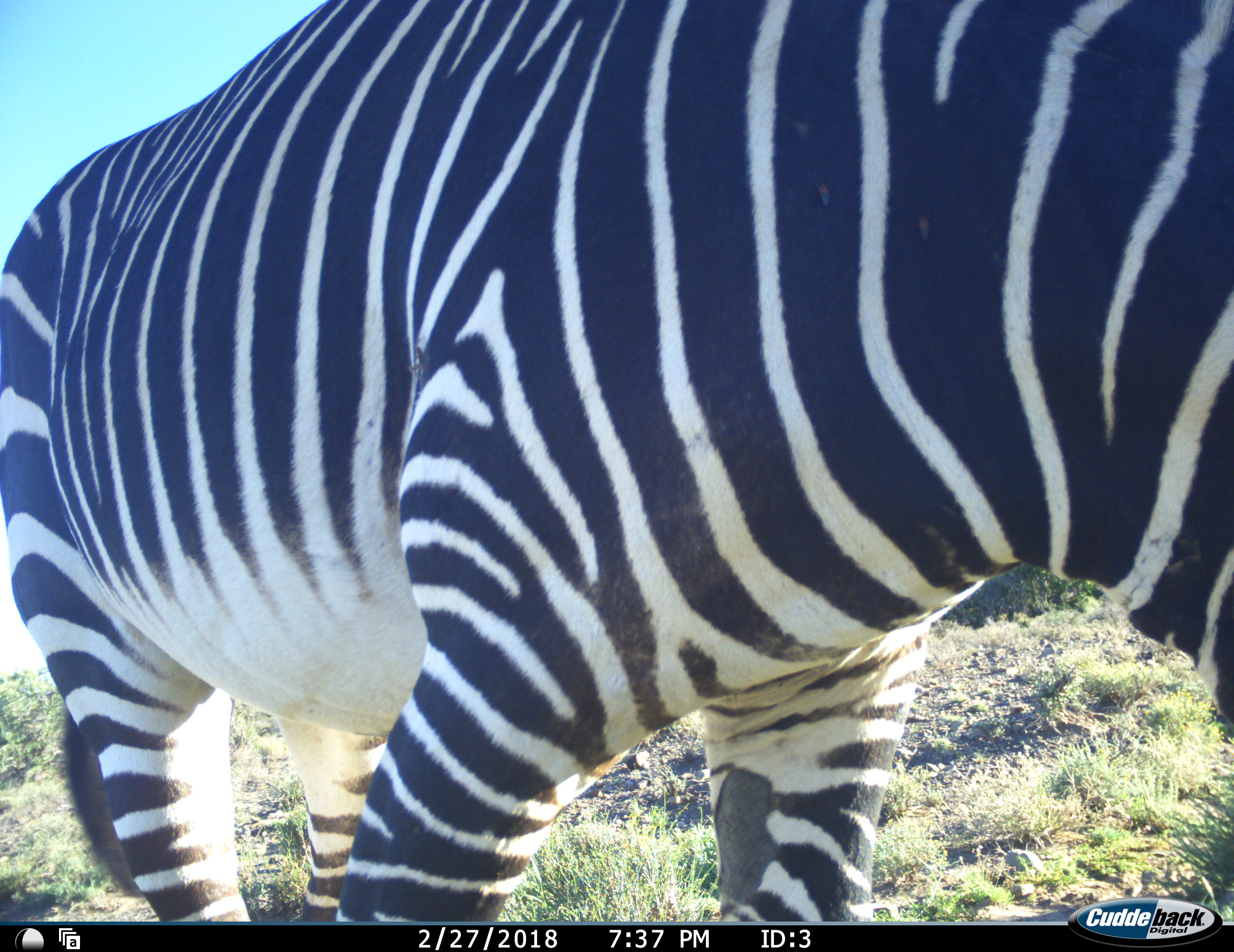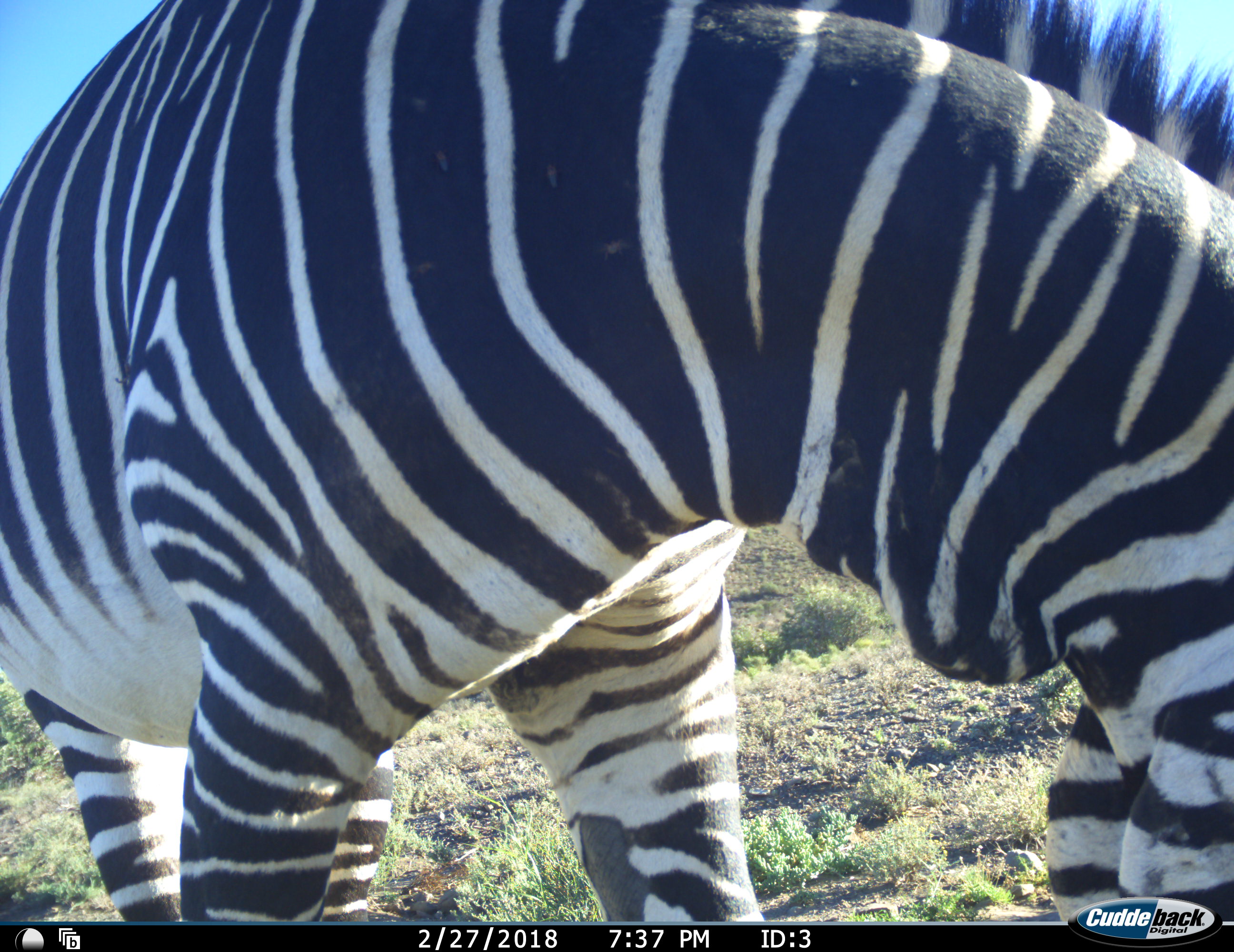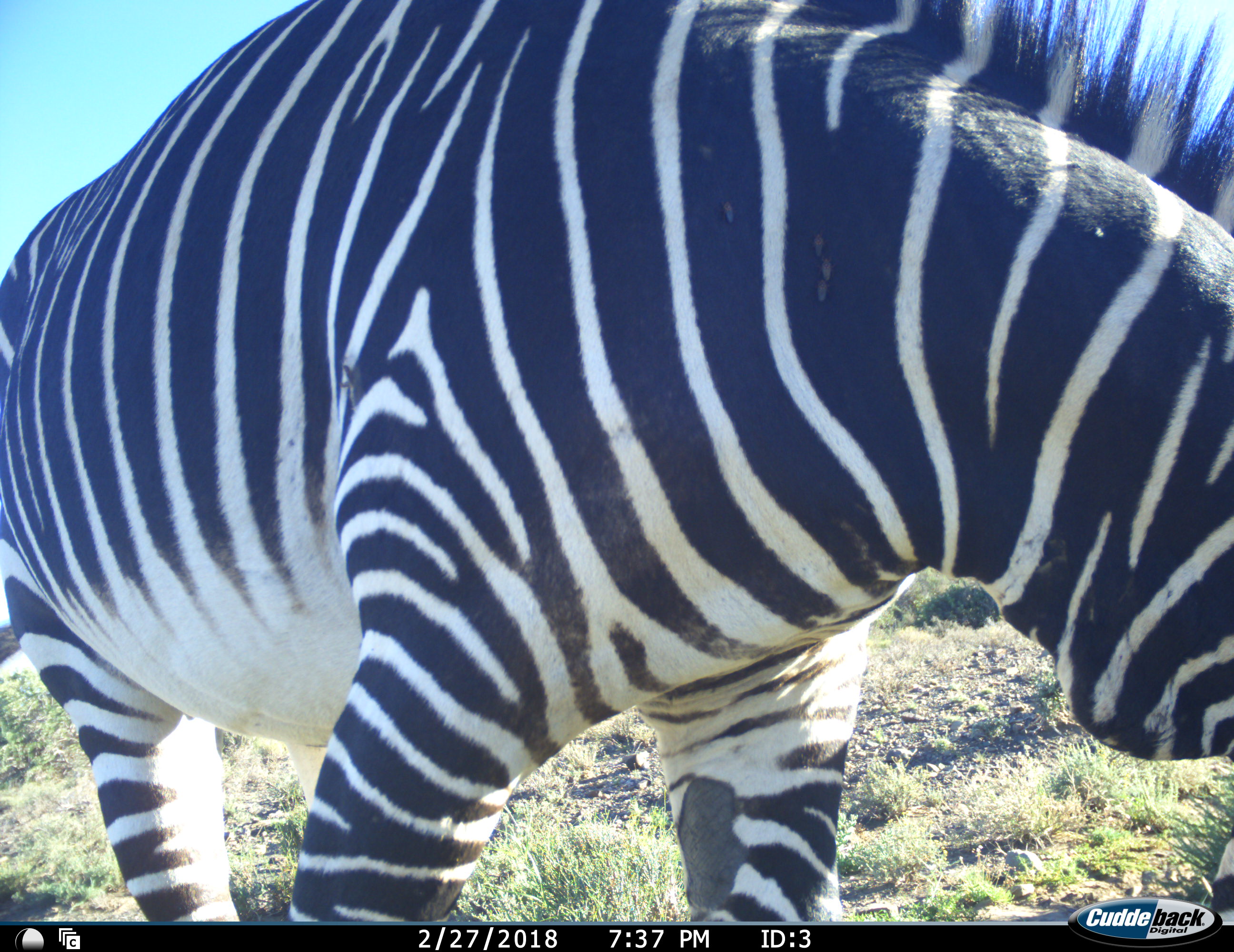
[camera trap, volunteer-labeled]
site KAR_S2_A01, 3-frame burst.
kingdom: Animalia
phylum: Chordata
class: Mammalia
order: Perissodactyla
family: Equidae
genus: Equus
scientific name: Equus zebra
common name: mountain zebra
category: zebramountain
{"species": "zebramountain (mountain zebra) (Equus zebra)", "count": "1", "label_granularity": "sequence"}